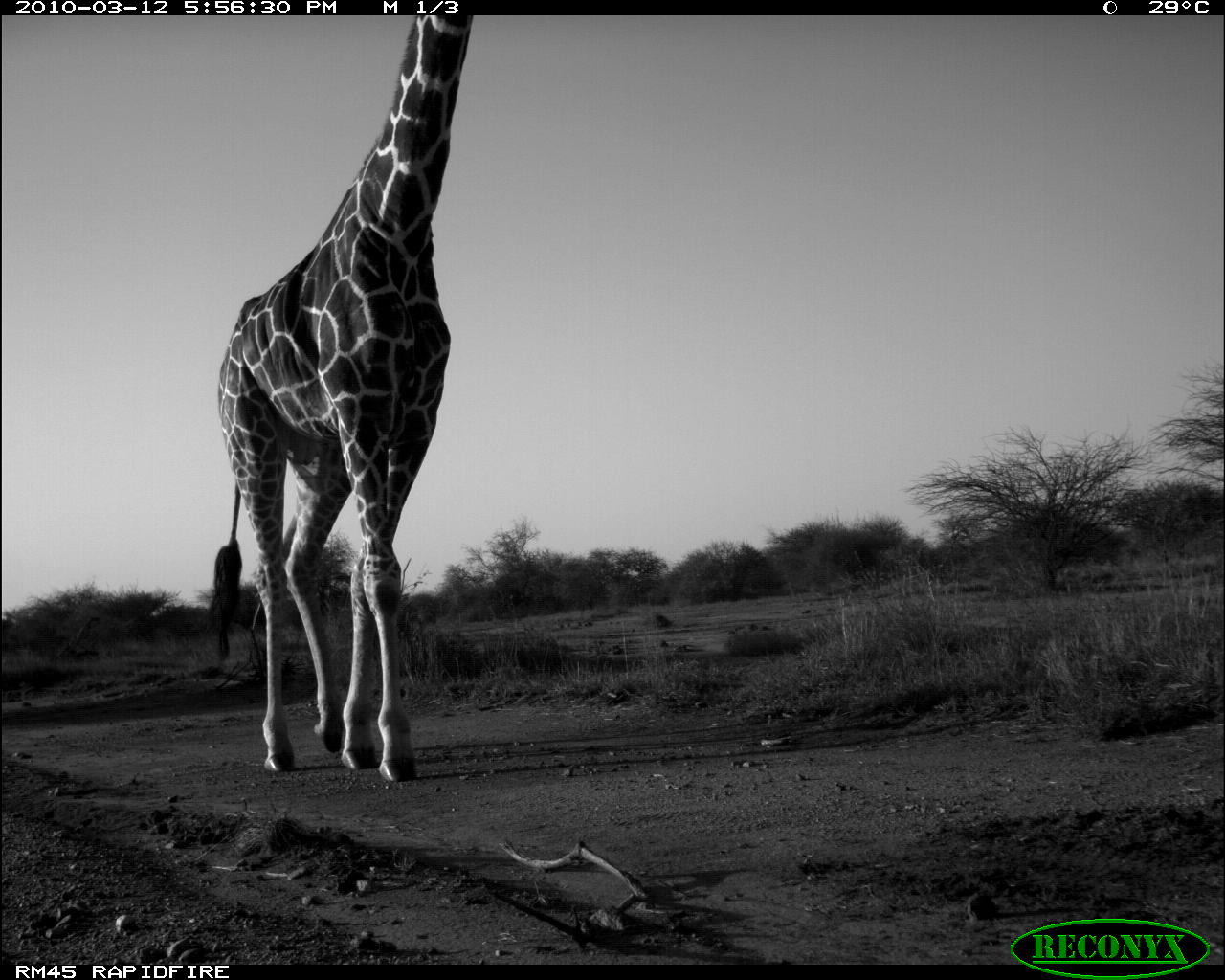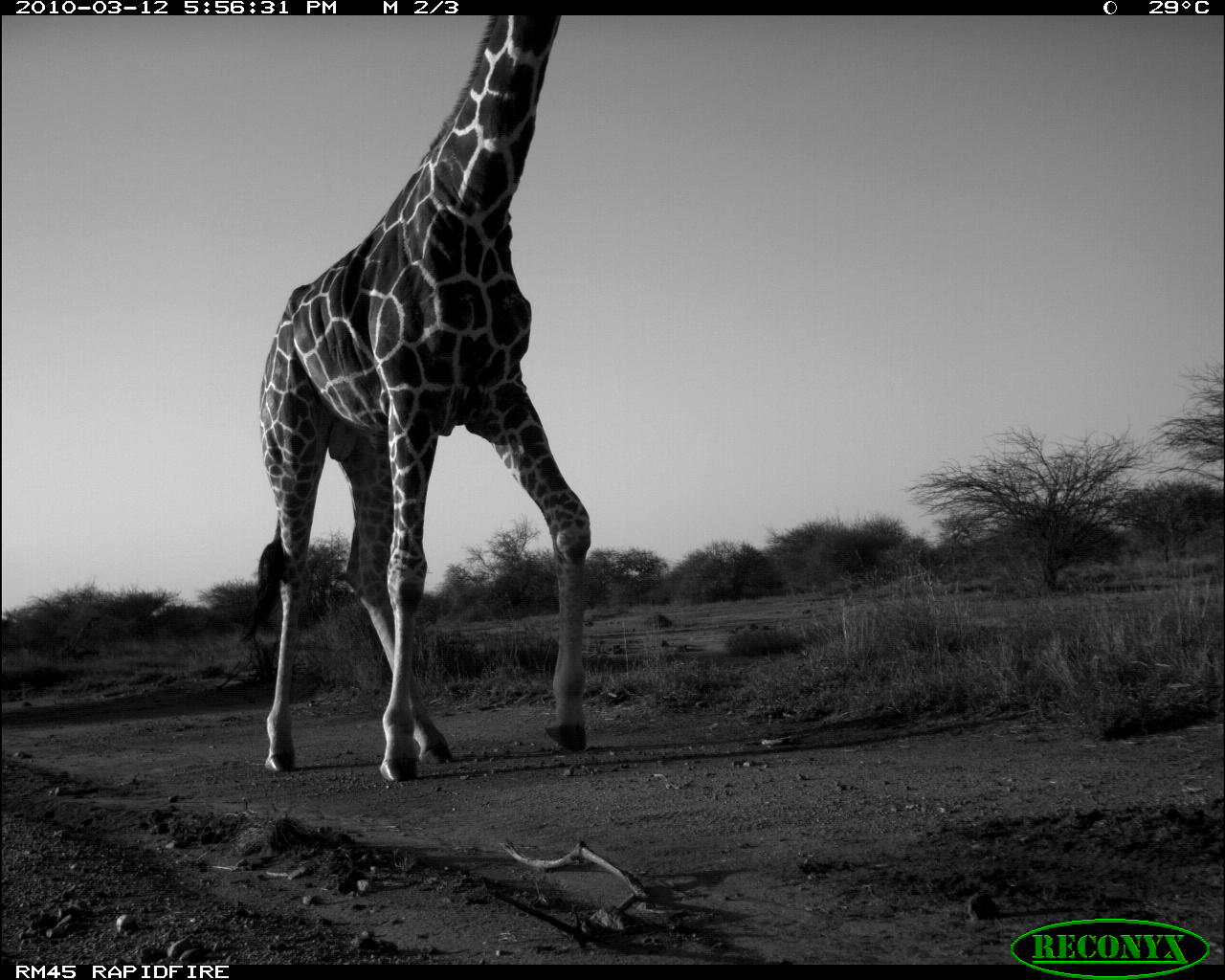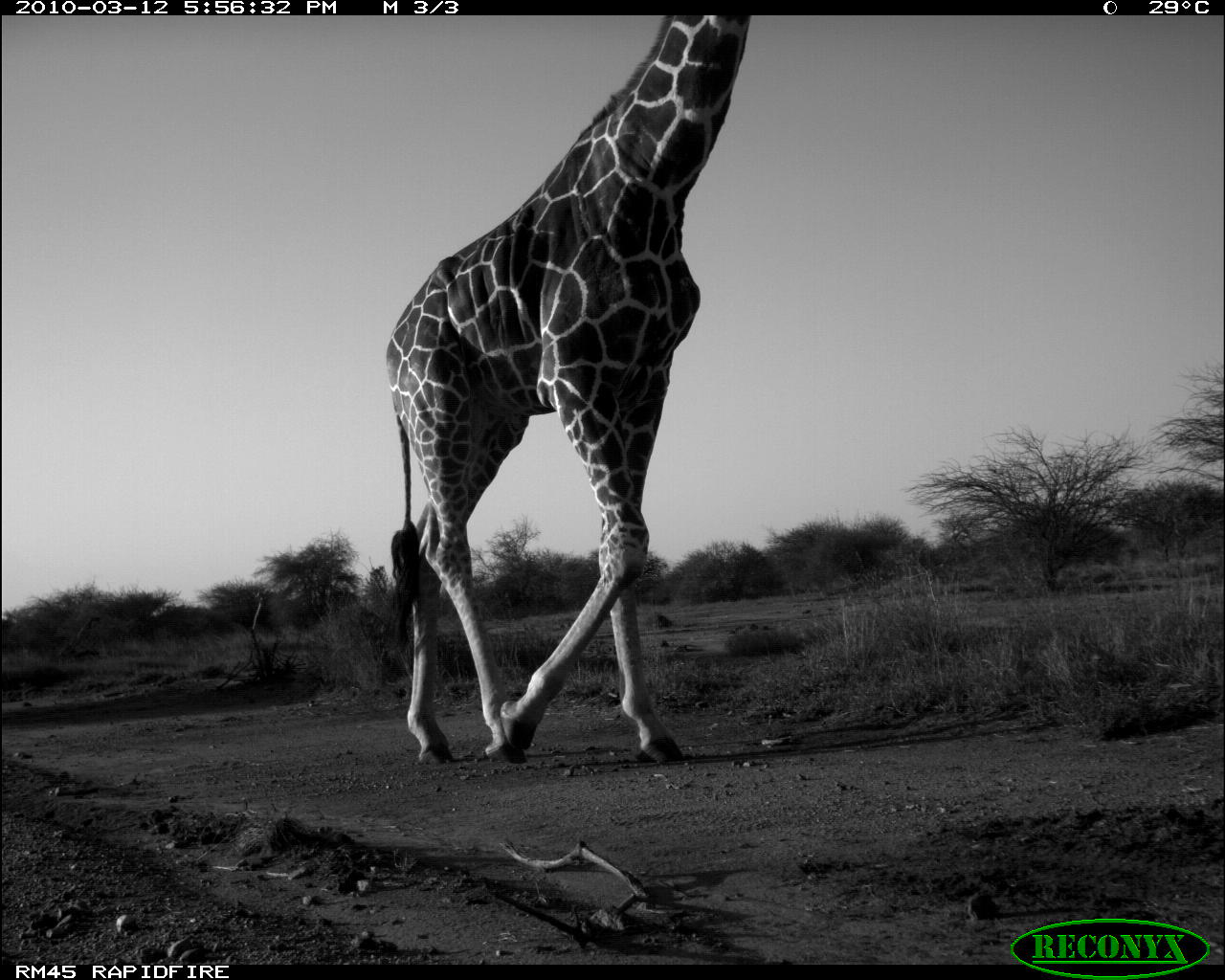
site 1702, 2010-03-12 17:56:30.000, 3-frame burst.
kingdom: Animalia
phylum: Chordata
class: Mammalia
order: Artiodactyla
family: Giraffidae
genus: Giraffa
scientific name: Giraffa camelopardalis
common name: giraffe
Giraffa camelopardalis (giraffe), count 1.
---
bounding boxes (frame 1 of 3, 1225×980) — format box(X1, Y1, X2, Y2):
giraffa camelopardalis: box(204, 15, 477, 784)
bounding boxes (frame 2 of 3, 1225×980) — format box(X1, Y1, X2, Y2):
giraffa camelopardalis: box(257, 15, 590, 783)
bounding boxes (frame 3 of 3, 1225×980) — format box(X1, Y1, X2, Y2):
giraffa camelopardalis: box(384, 16, 752, 766)